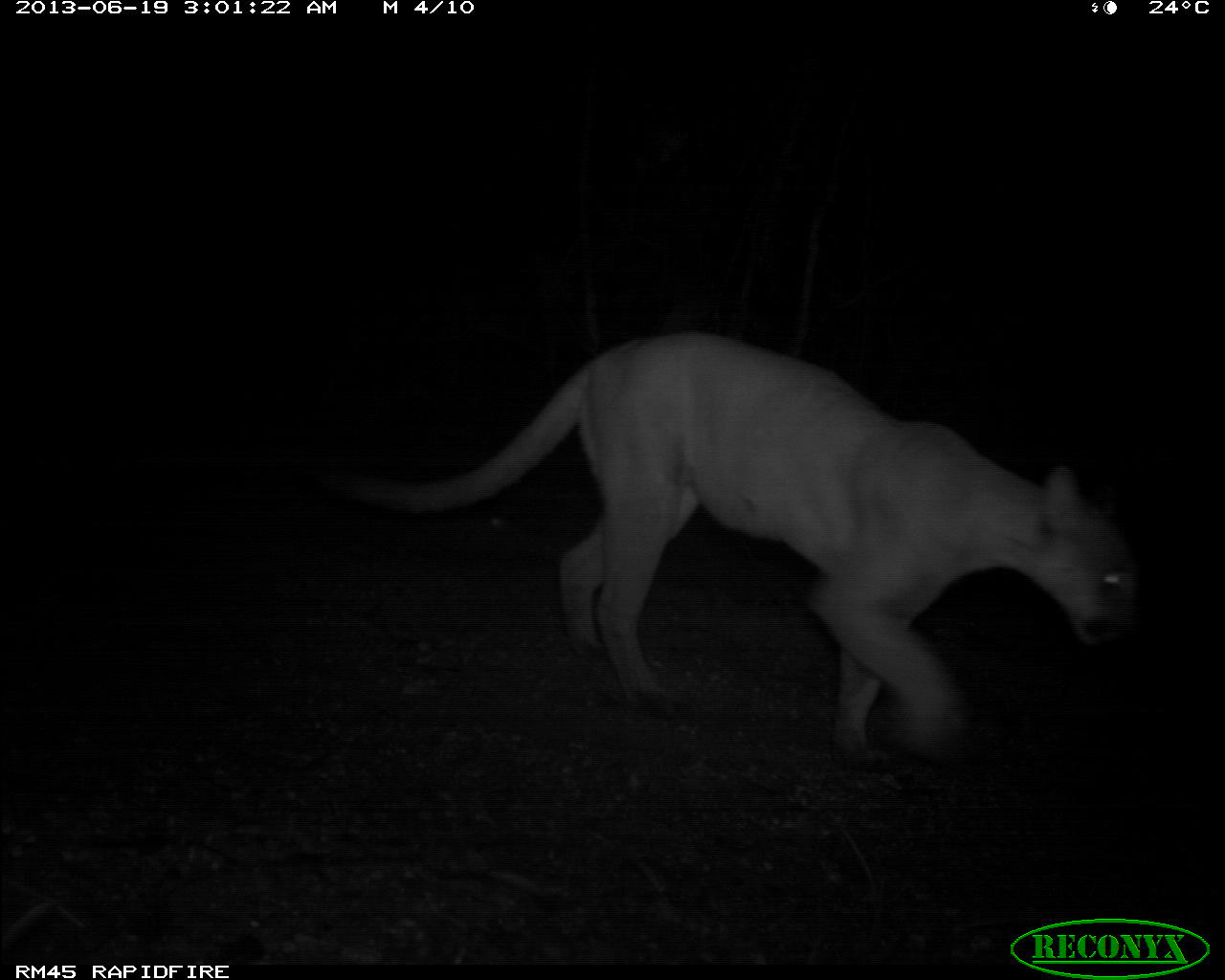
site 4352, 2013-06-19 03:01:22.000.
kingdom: Animalia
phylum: Chordata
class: Mammalia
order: Carnivora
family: Felidae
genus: Puma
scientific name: Puma concolor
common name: mountain lion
Puma concolor (mountain lion), count 1, sex male.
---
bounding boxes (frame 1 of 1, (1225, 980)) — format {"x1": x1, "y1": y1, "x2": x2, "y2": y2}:
puma concolor: {"x1": 311, "y1": 328, "x2": 1132, "y2": 765}